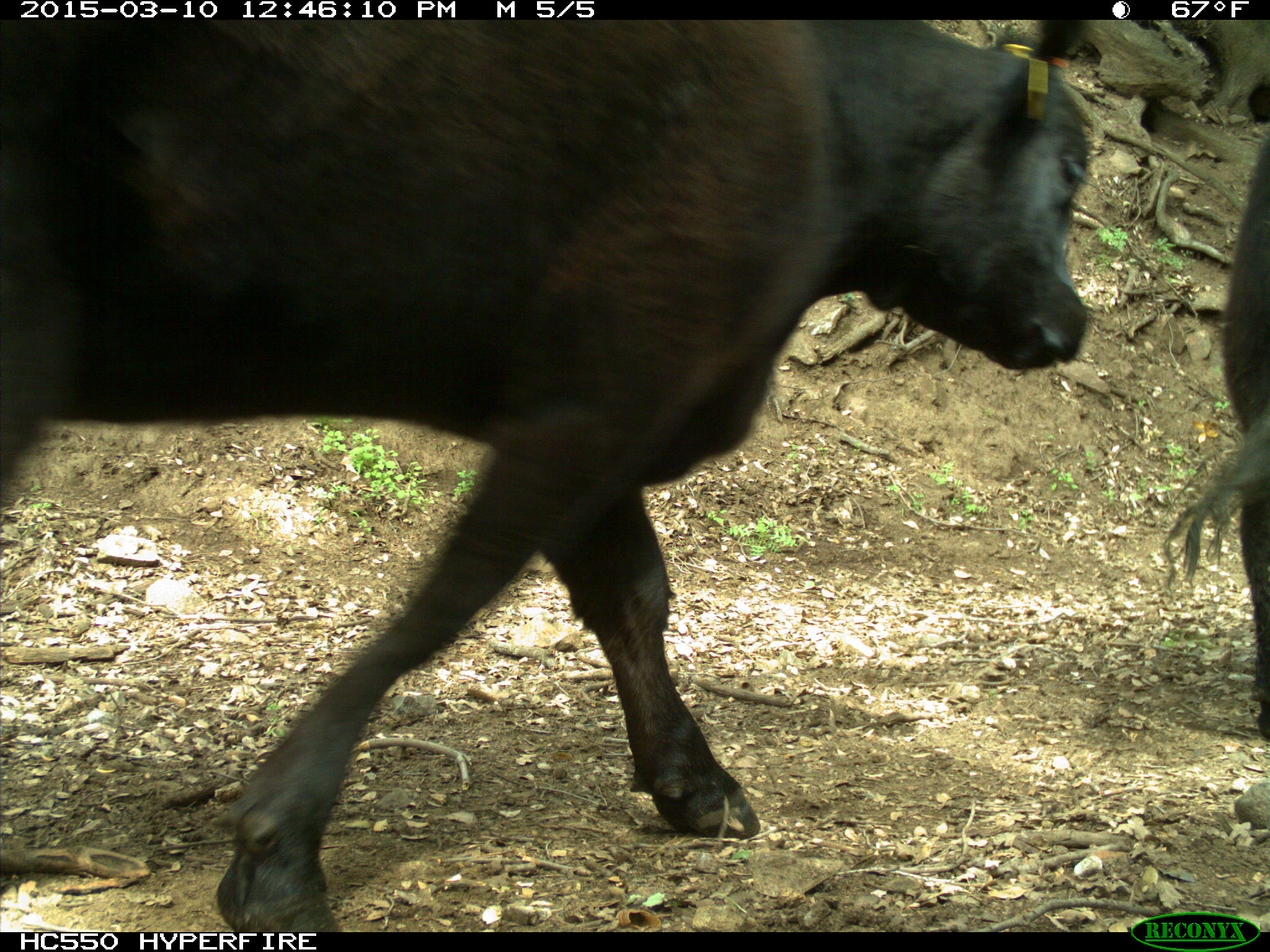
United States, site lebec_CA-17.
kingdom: Animalia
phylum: Chordata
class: Mammalia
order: Artiodactyla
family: Bovidae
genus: Bos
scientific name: Bos taurus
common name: domestic cow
Bos taurus (domestic cow).